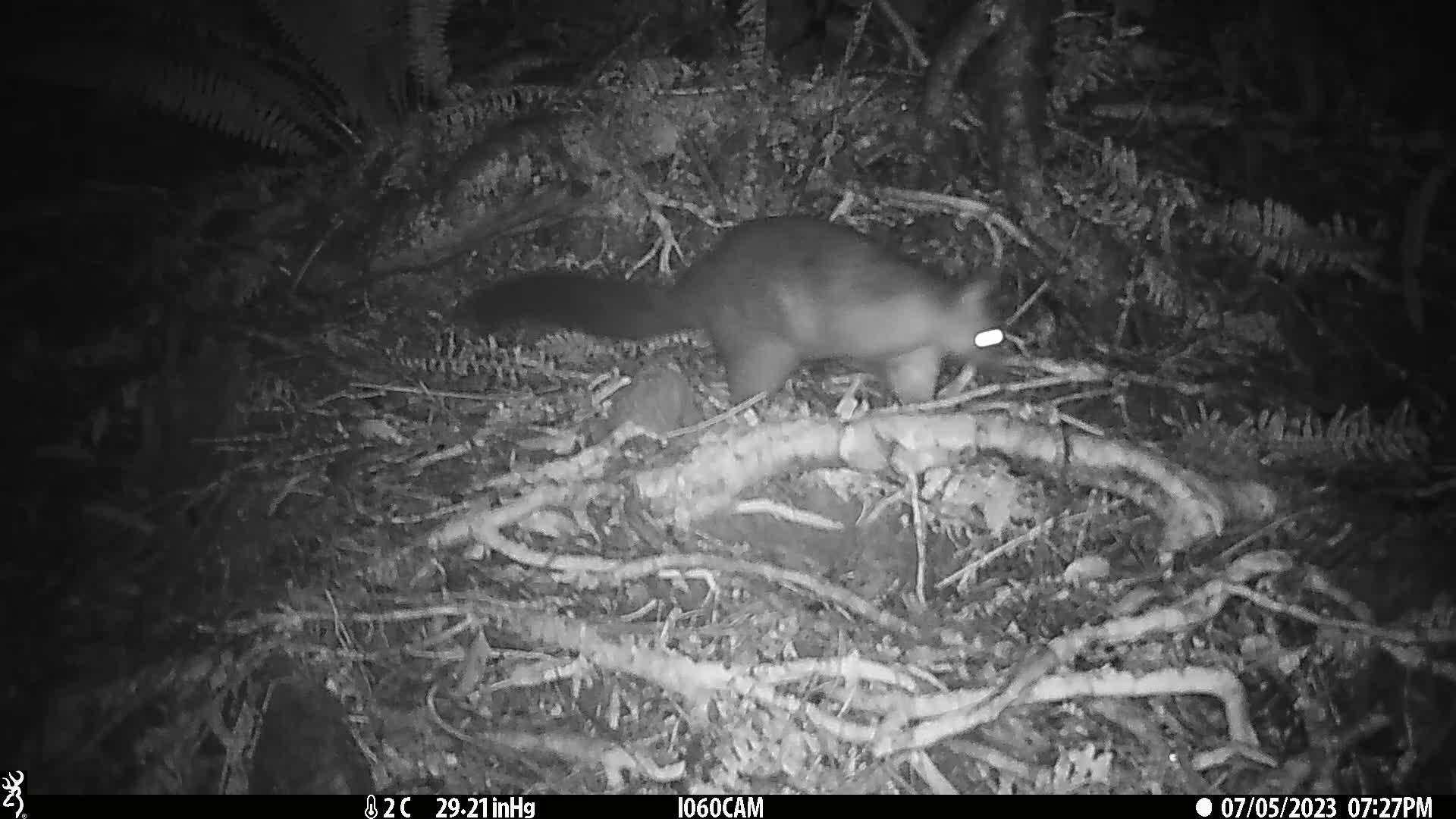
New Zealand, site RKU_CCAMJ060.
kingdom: Animalia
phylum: Chordata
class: Mammalia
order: Diprotodontia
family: Phalangeridae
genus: Trichosurus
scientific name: Trichosurus vulpecula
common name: common brushtail possum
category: possum